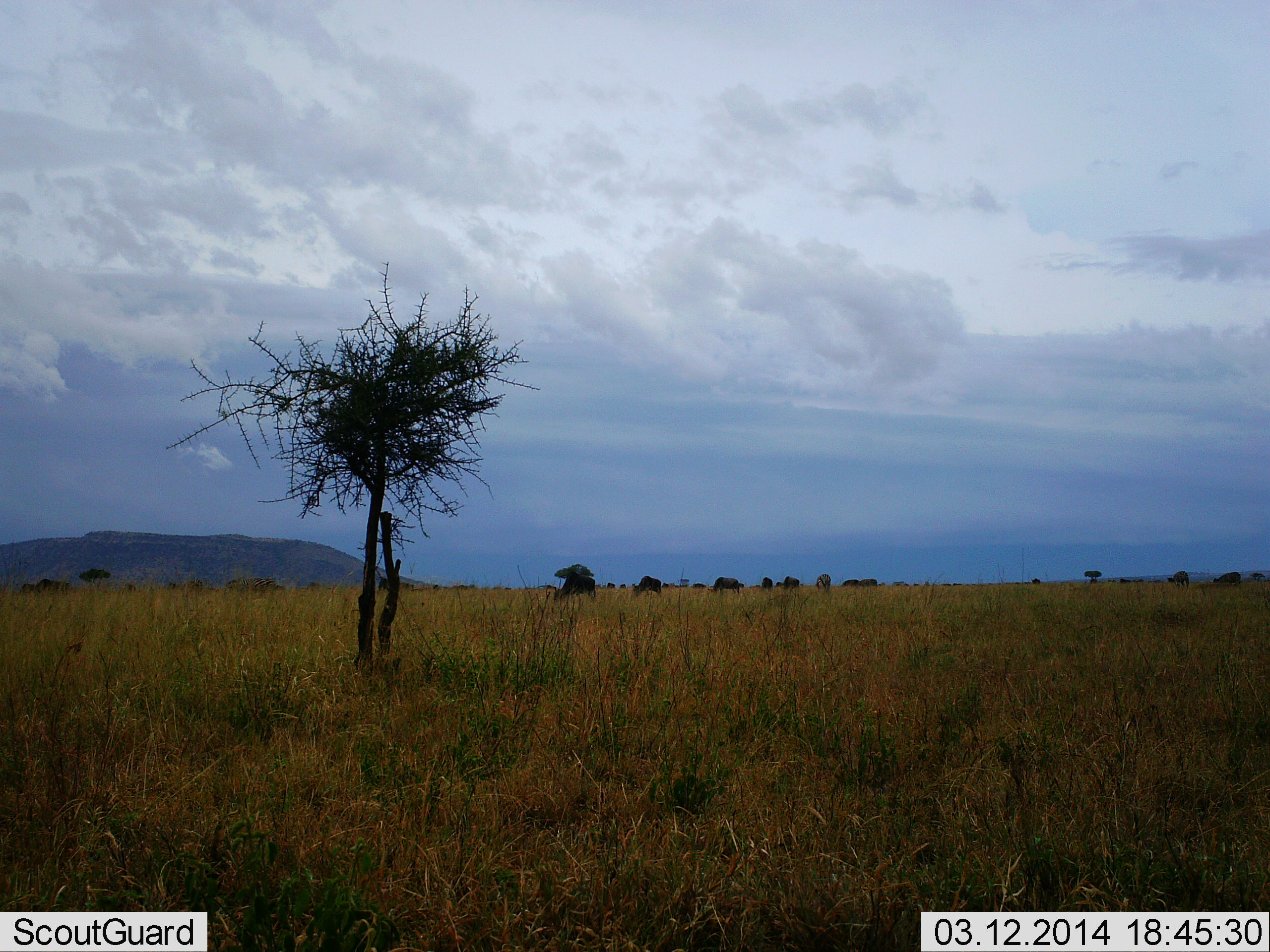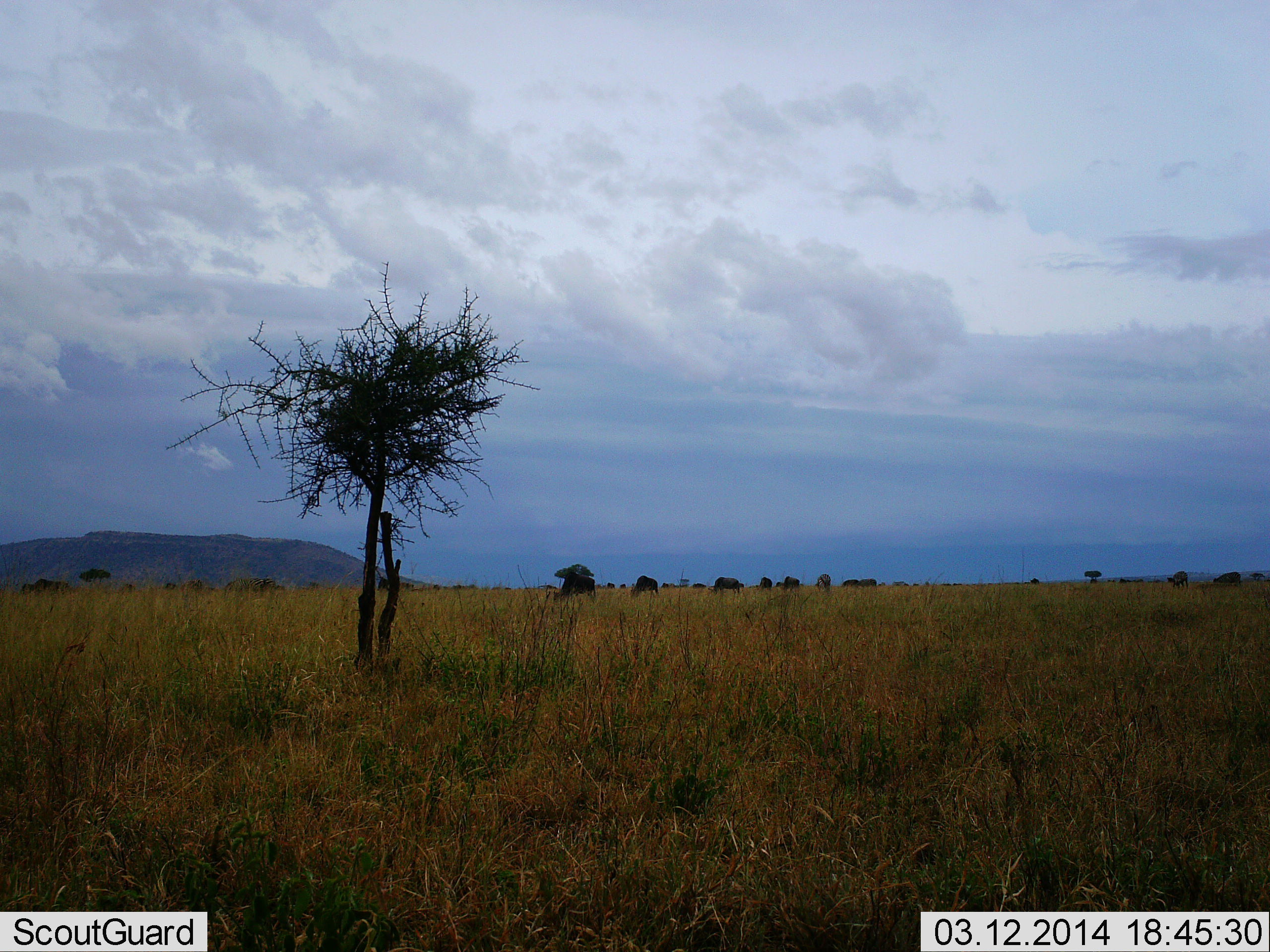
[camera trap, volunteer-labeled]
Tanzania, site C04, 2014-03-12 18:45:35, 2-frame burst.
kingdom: Animalia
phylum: Chordata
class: Mammalia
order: Artiodactyla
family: Bovidae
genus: Connochaetes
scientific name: Connochaetes taurinus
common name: blue wildebeest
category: wildebeest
Wildebeest (blue wildebeest) (Connochaetes taurinus), count 8. Behavior (volunteer vote fractions): standing 30%, resting 0%, moving 20%, interacting 10%. Young present (vote fraction): 0%. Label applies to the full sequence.